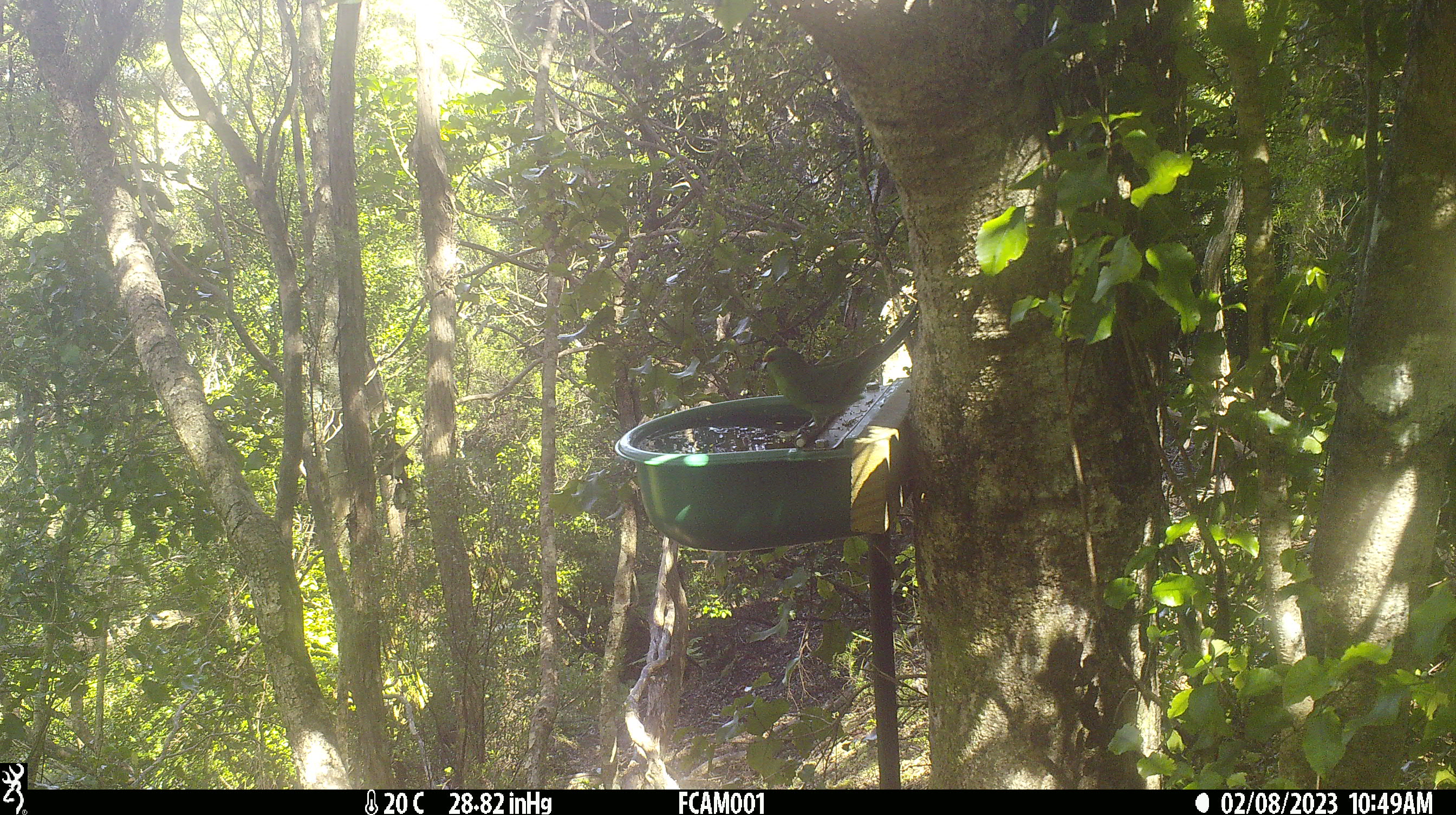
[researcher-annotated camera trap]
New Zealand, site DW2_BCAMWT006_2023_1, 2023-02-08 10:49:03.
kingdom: Animalia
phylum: Chordata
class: Aves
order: Psittaciformes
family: Psittaculidae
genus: Cyanoramphus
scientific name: Cyanoramphus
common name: parakeet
Parakeet (Cyanoramphus).